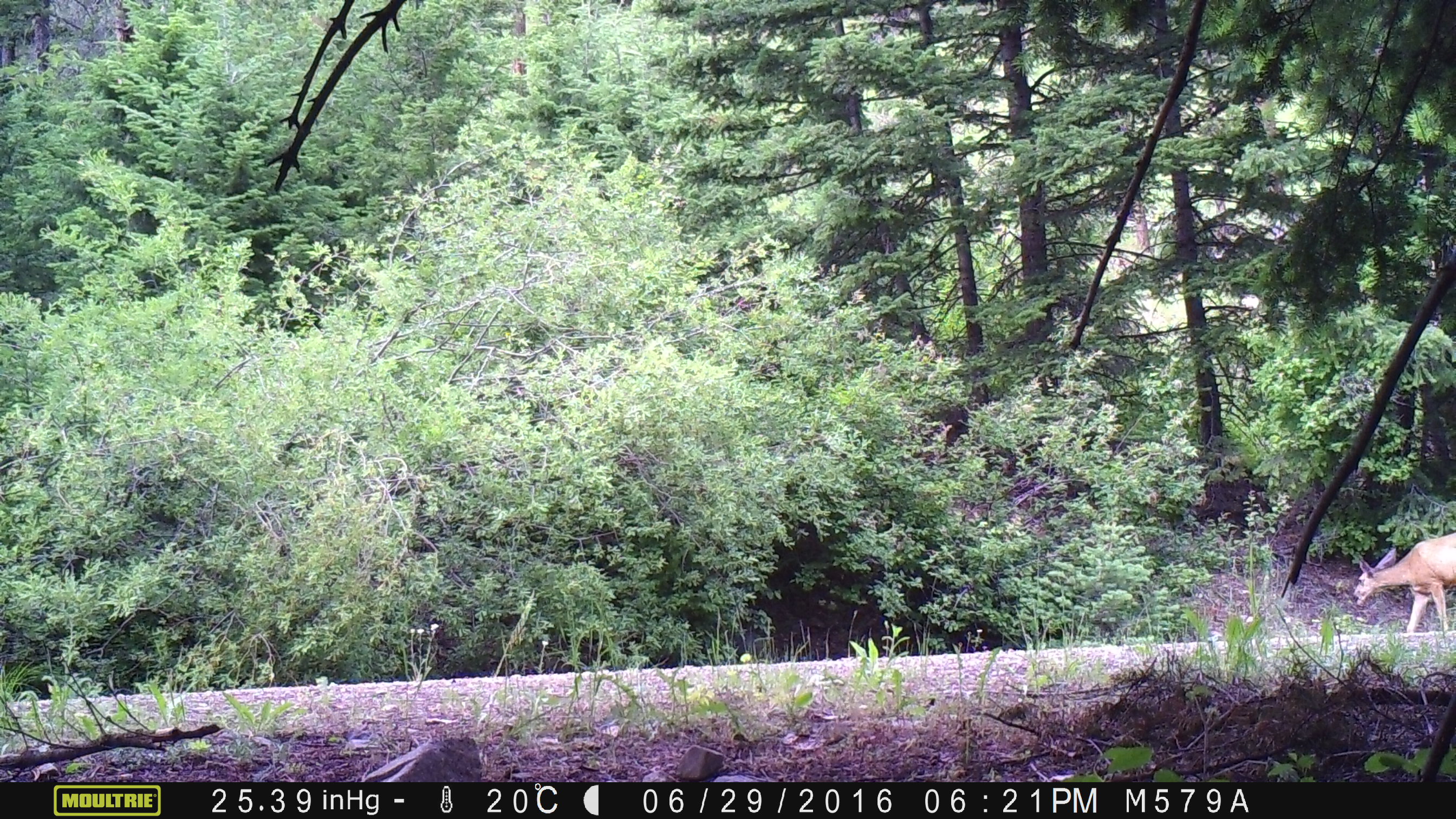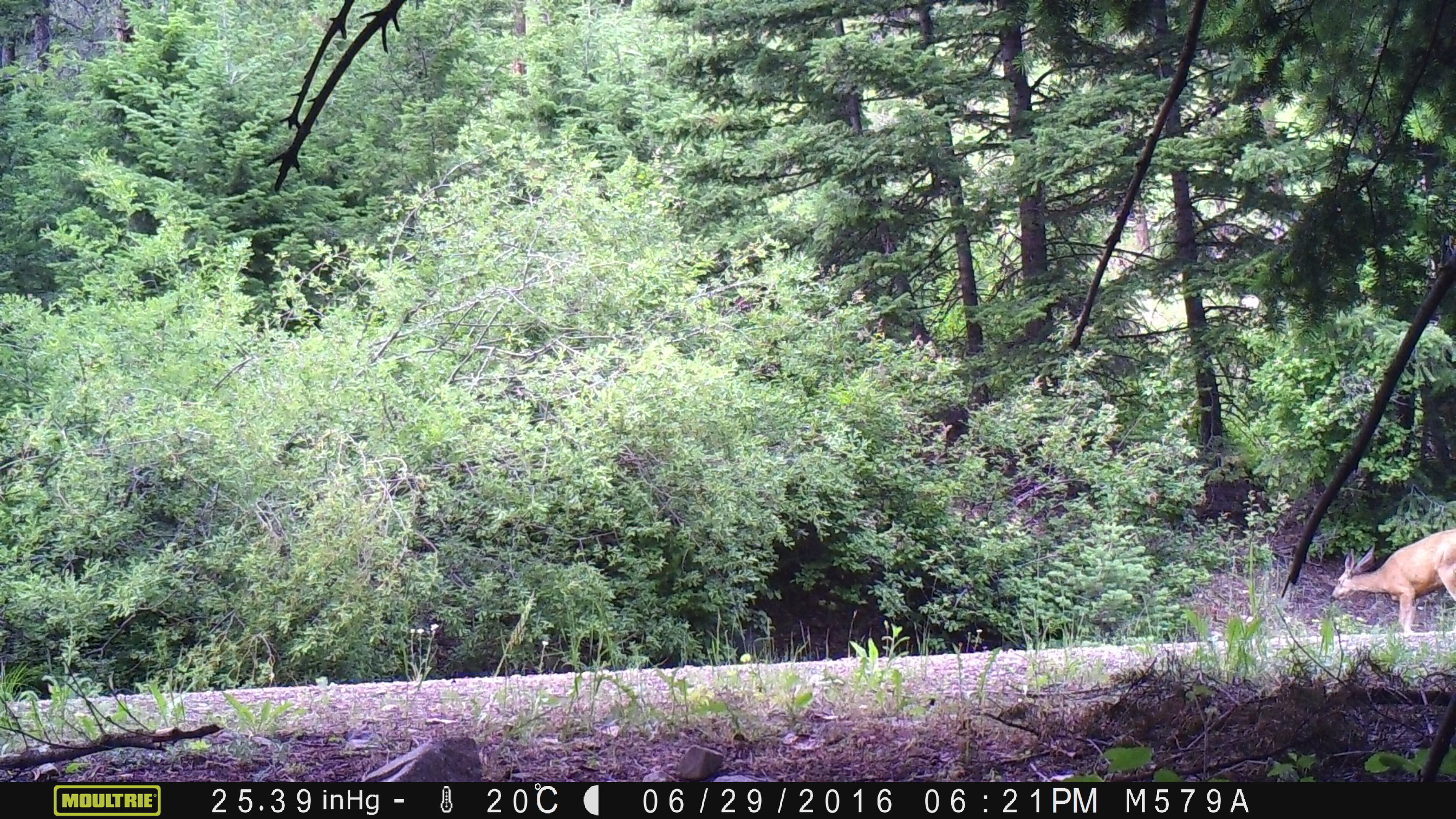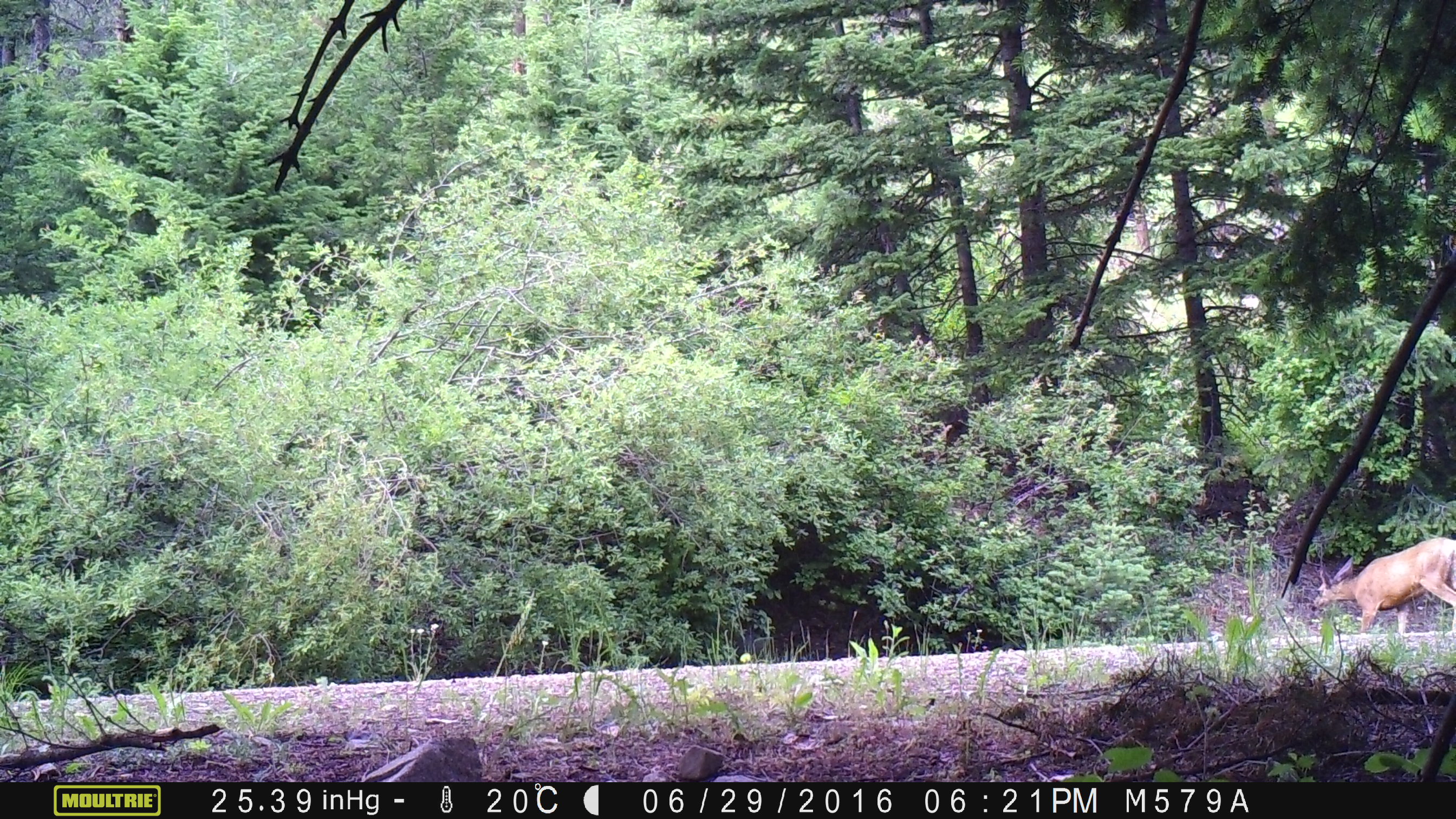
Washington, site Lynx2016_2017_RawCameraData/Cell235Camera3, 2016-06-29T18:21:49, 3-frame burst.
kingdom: Animalia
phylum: Chordata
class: Mammalia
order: Artiodactyla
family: Cervidae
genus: Odocoileus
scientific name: Odocoileus hemionus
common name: mule deer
Odocoileus hemionus (mule deer). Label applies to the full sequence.